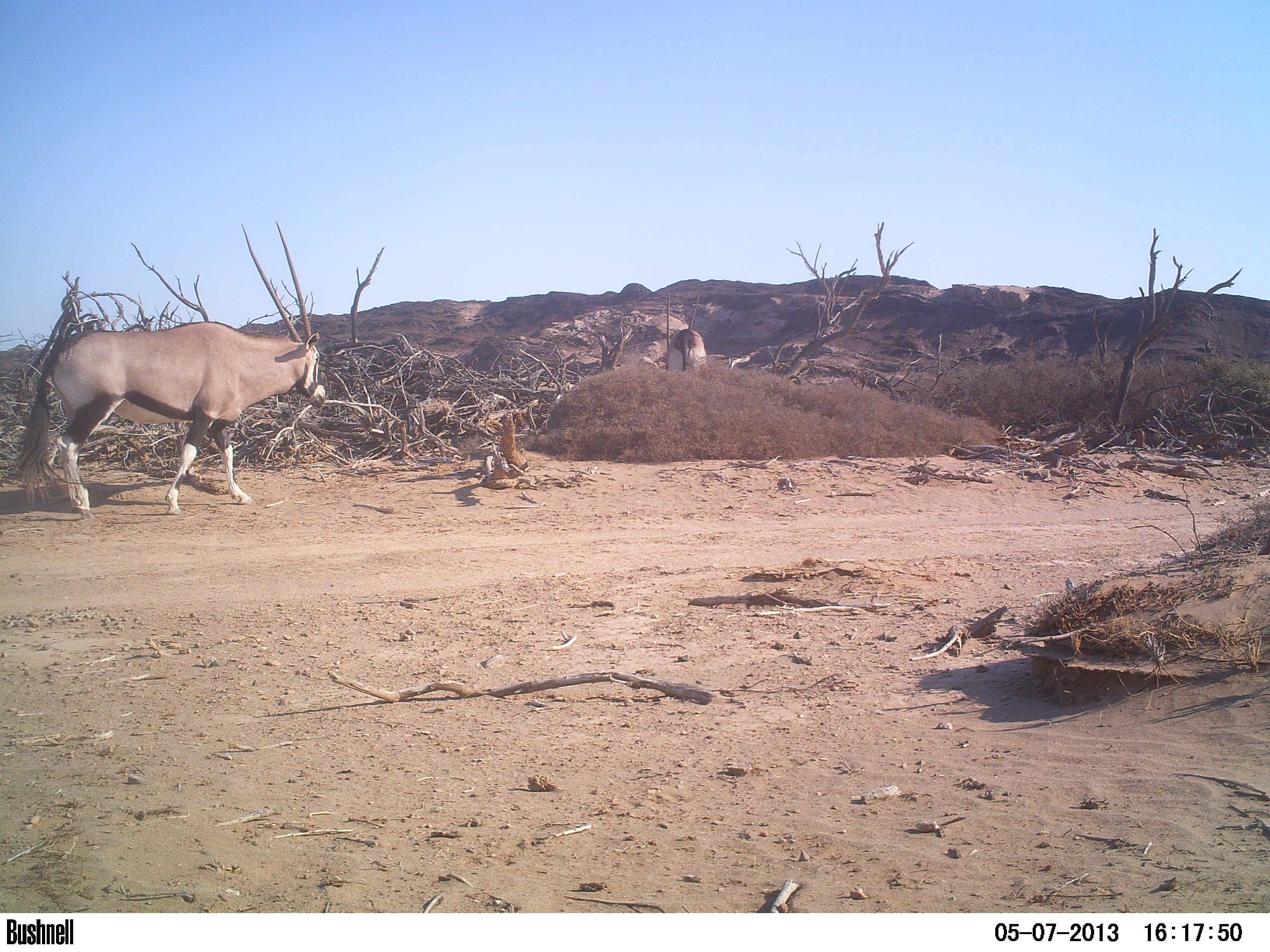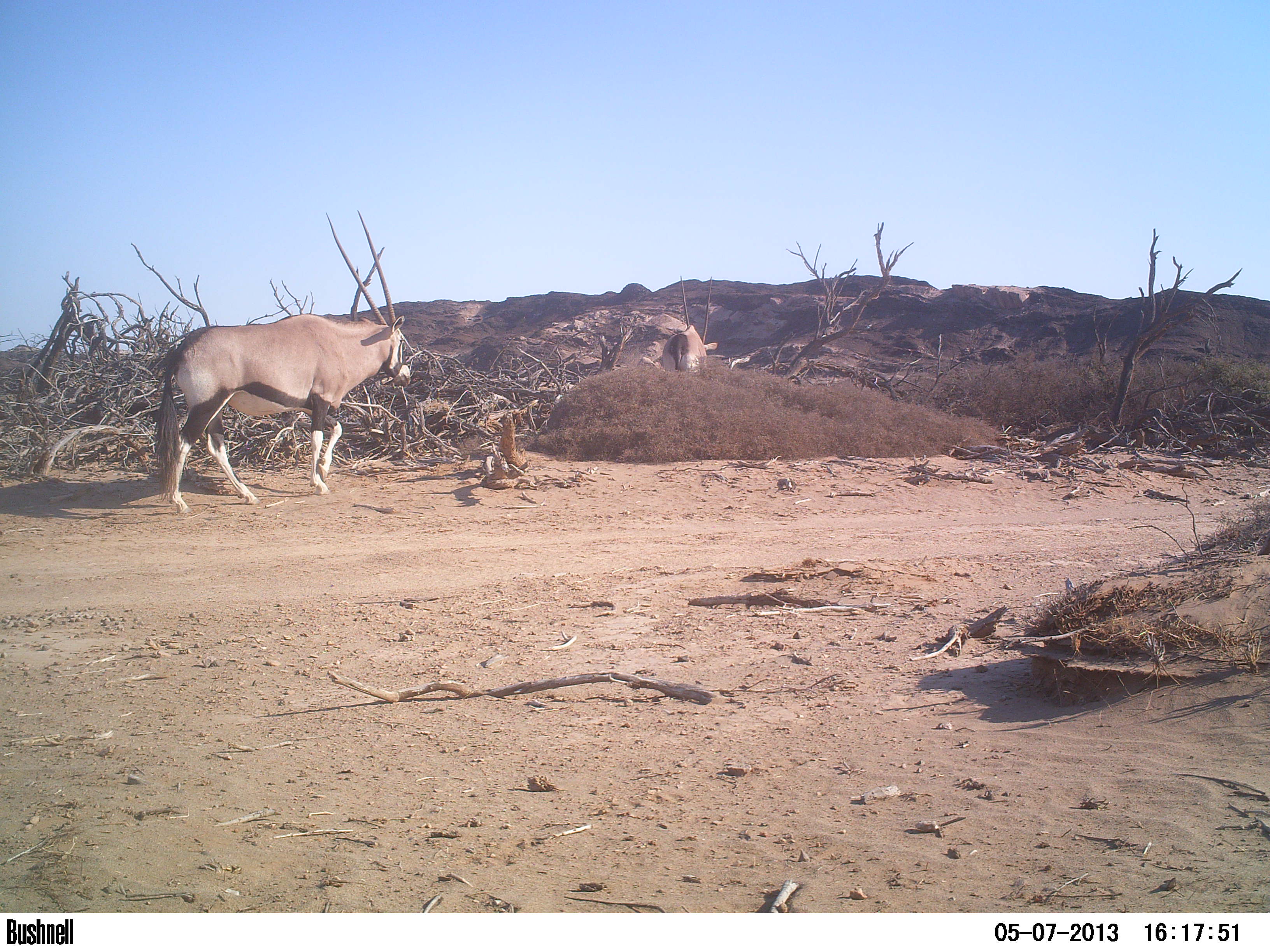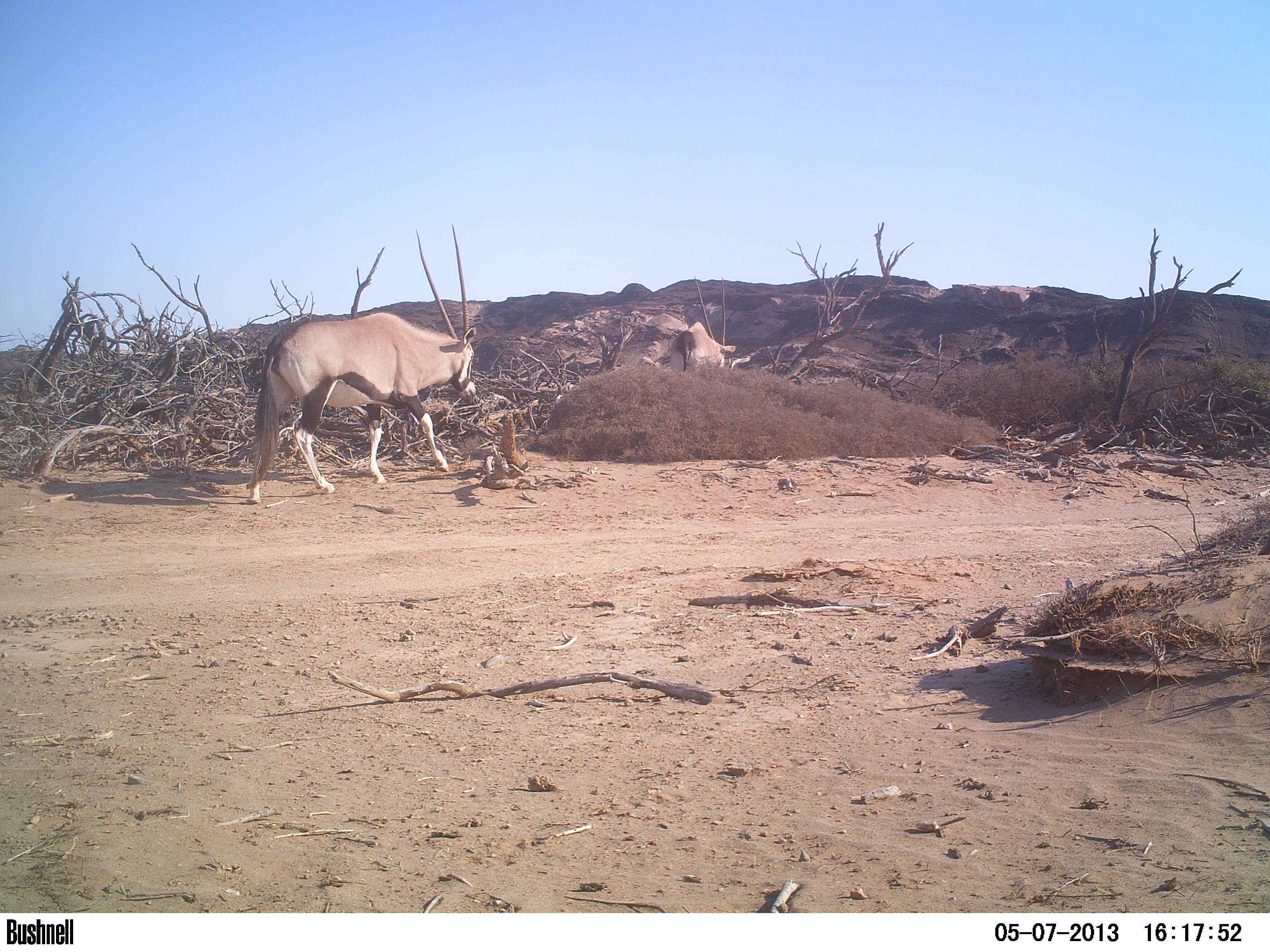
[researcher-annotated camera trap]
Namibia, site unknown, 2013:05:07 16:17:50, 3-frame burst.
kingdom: Animalia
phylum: Chordata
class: Mammalia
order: Artiodactyla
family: Bovidae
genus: Oryx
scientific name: Oryx gazella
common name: gemsbok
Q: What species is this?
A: Oryx gazella (gemsbok).